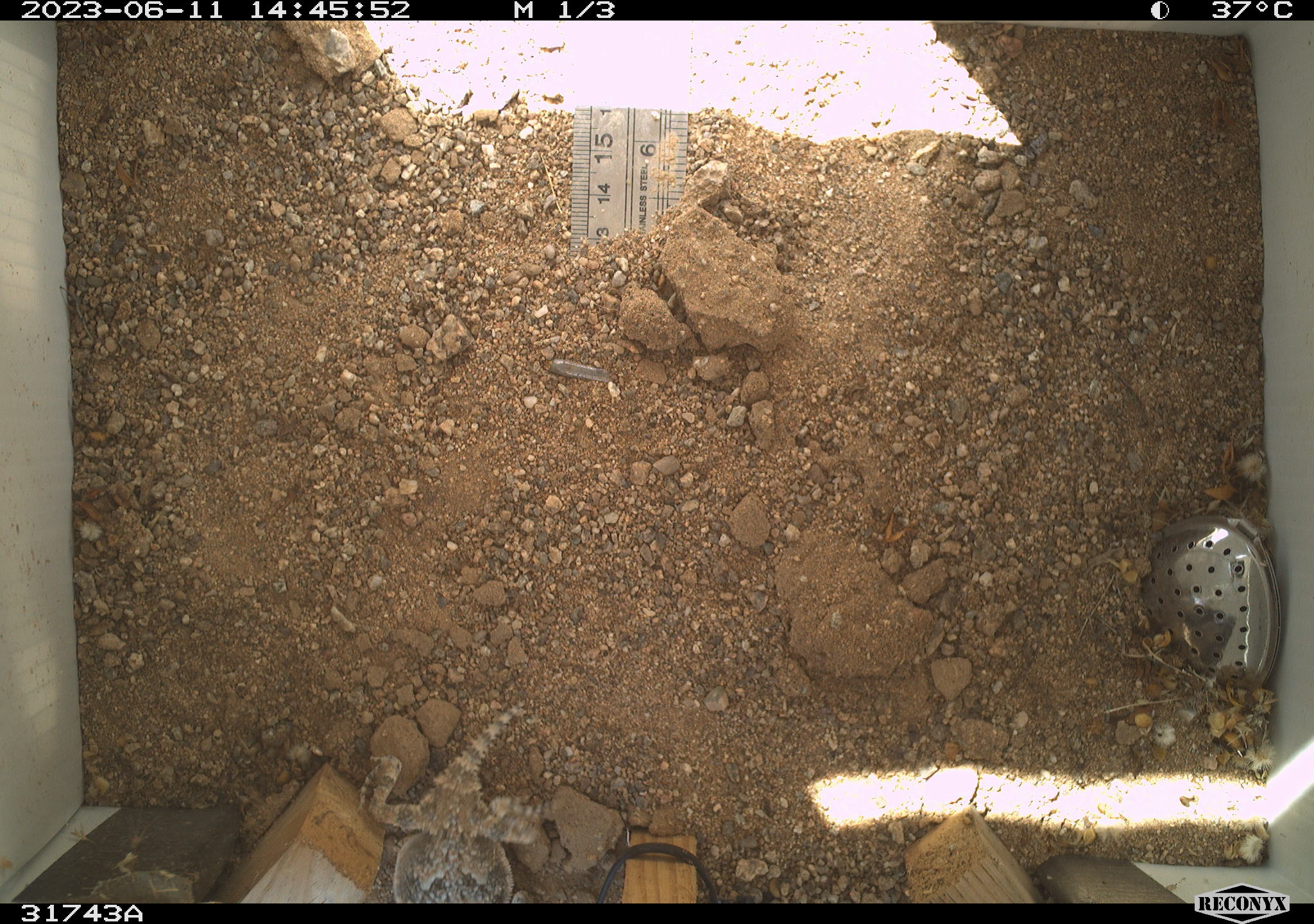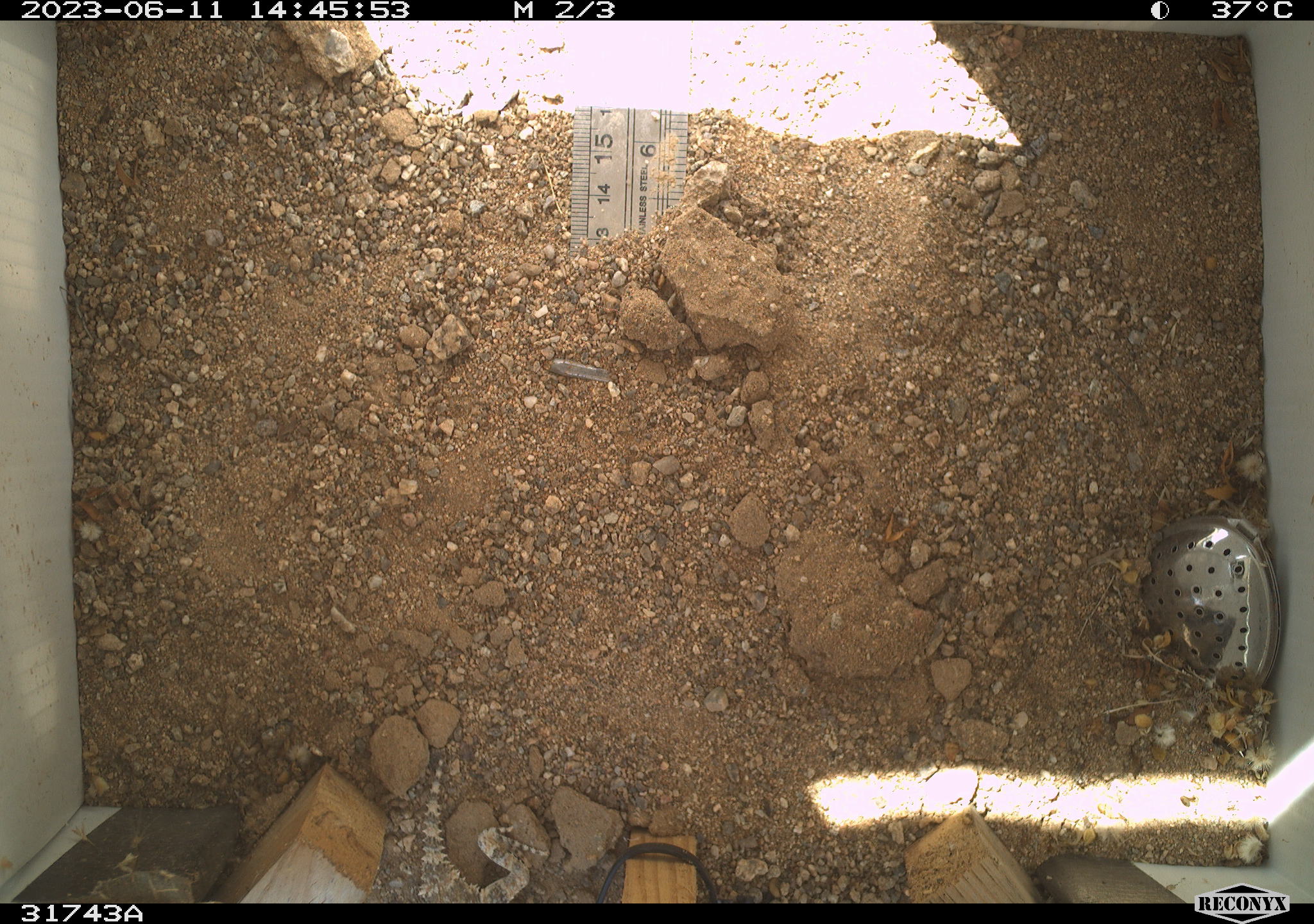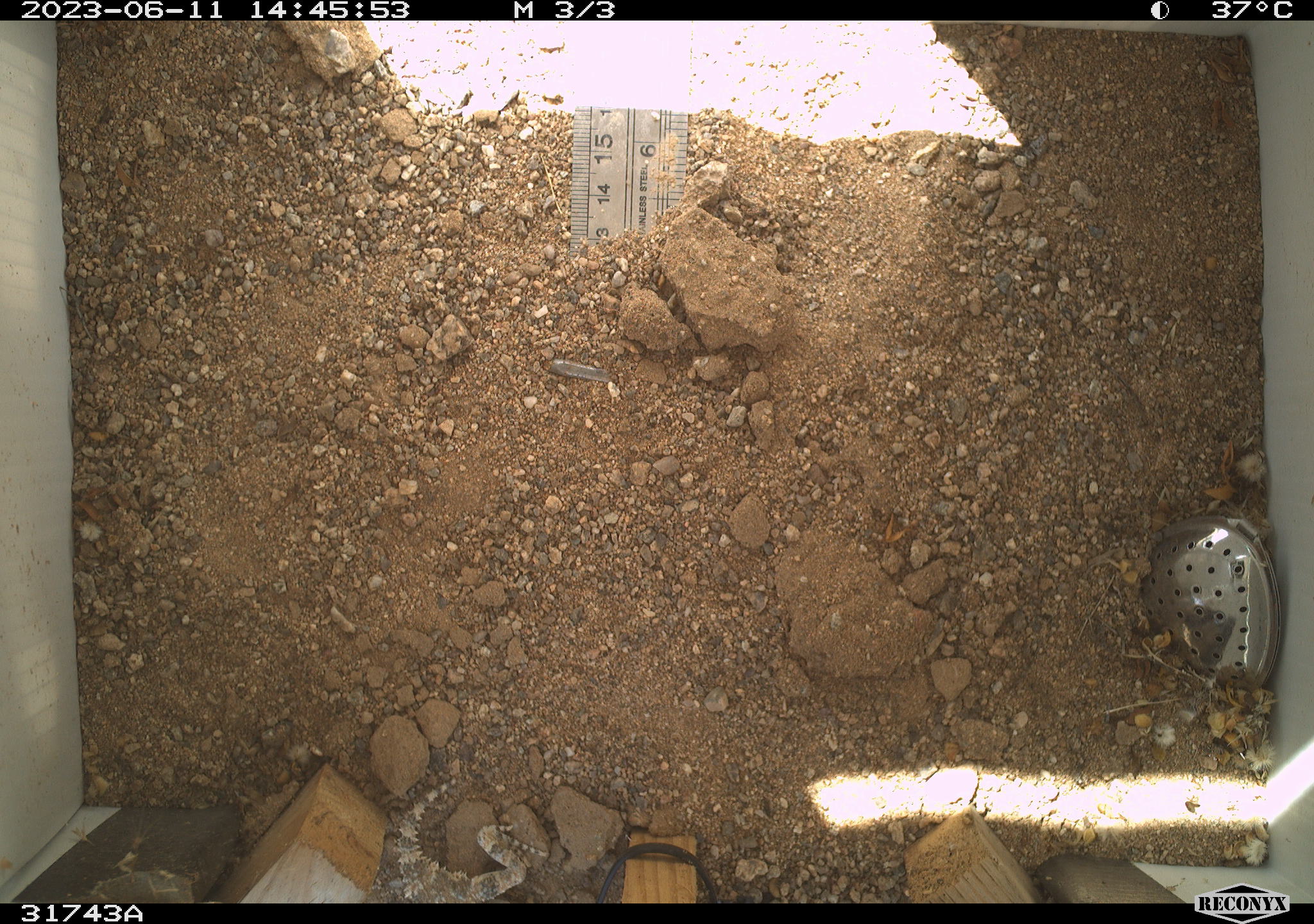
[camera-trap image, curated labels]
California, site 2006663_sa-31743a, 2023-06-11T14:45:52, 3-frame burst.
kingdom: Animalia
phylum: Chordata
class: Reptilia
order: Squamata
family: Phrynosomatidae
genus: Phrynosoma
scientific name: Phrynosoma platyrhinos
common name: desert horned lizard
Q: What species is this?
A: Desert horned lizard (Phrynosoma platyrhinos).